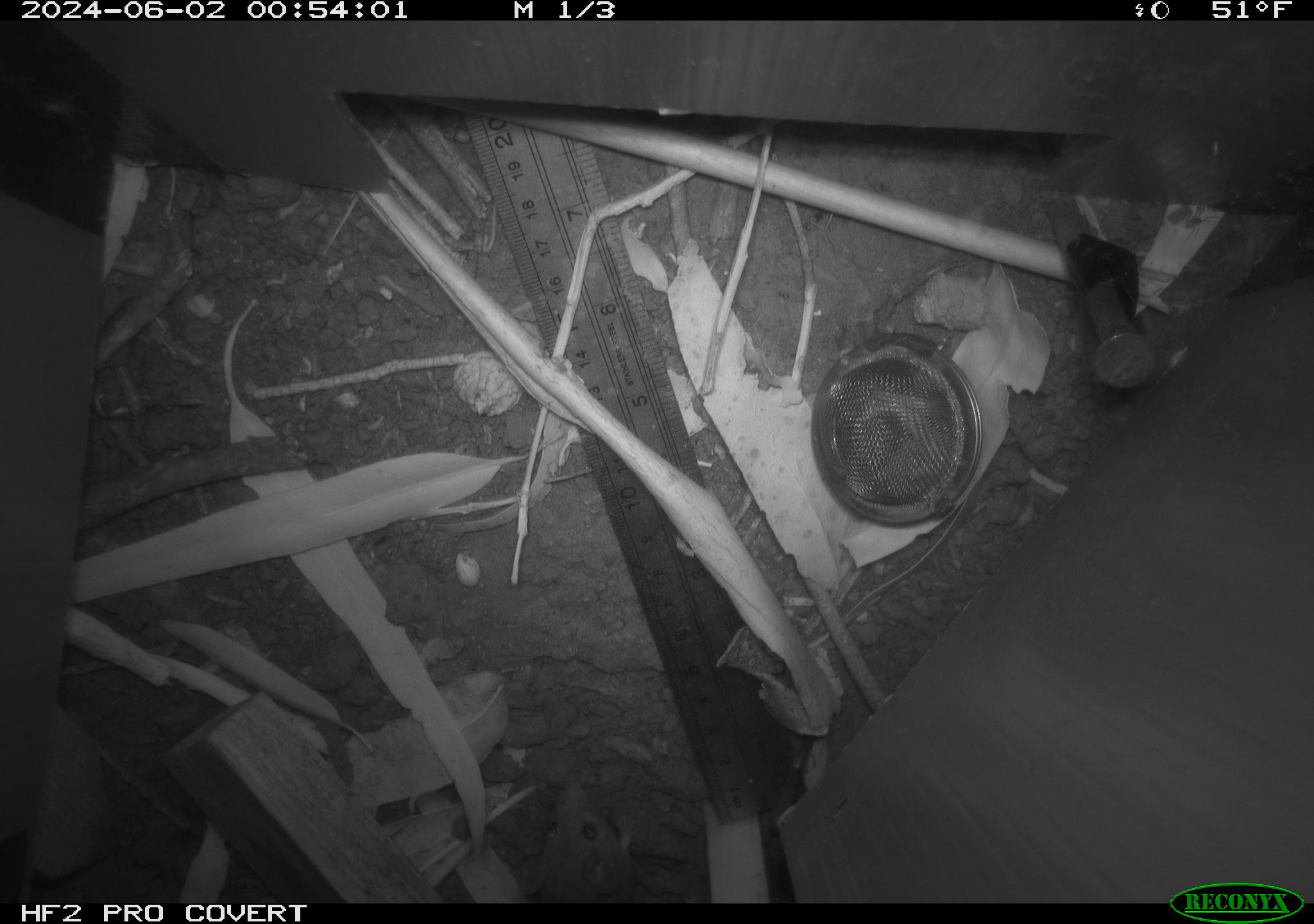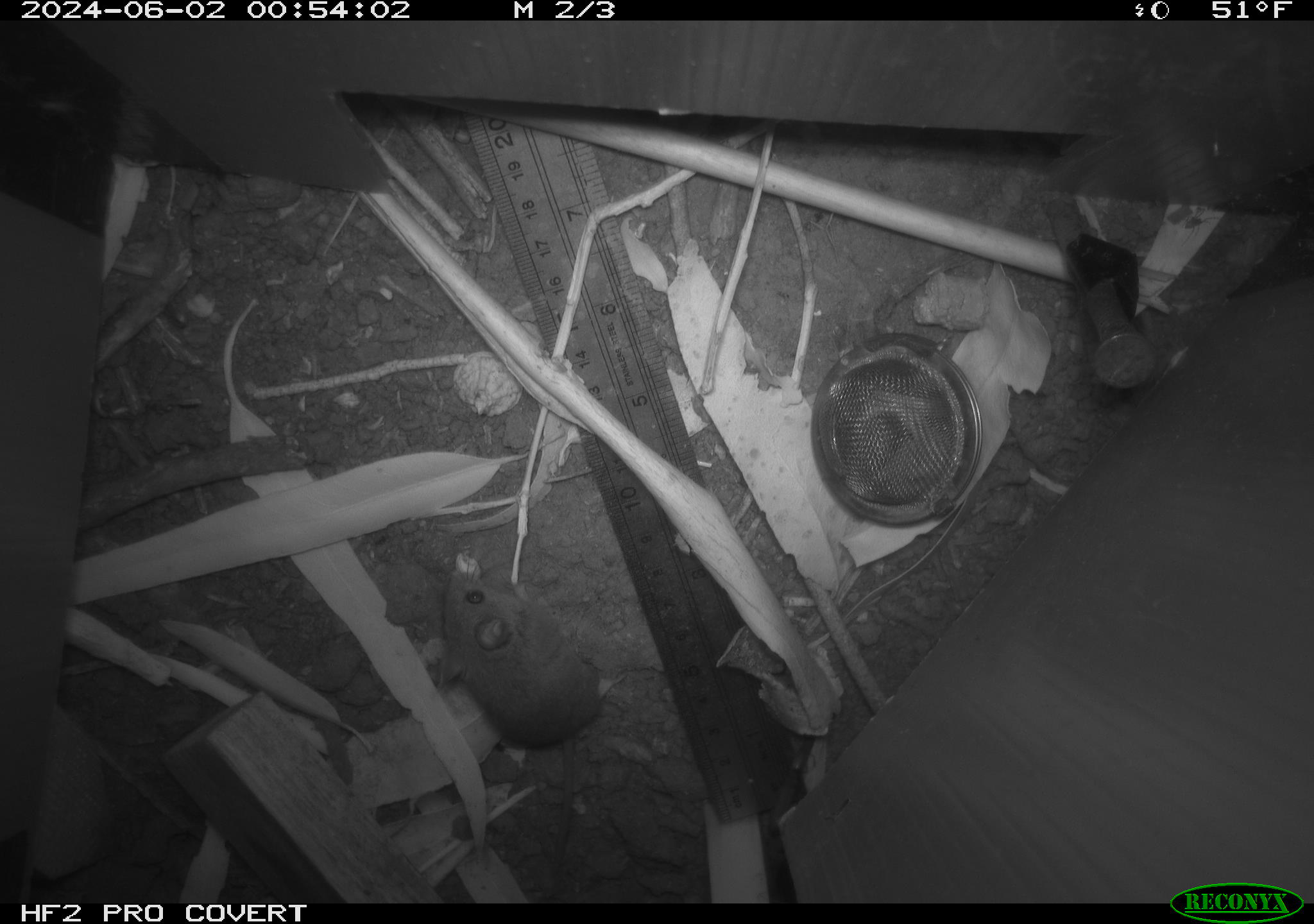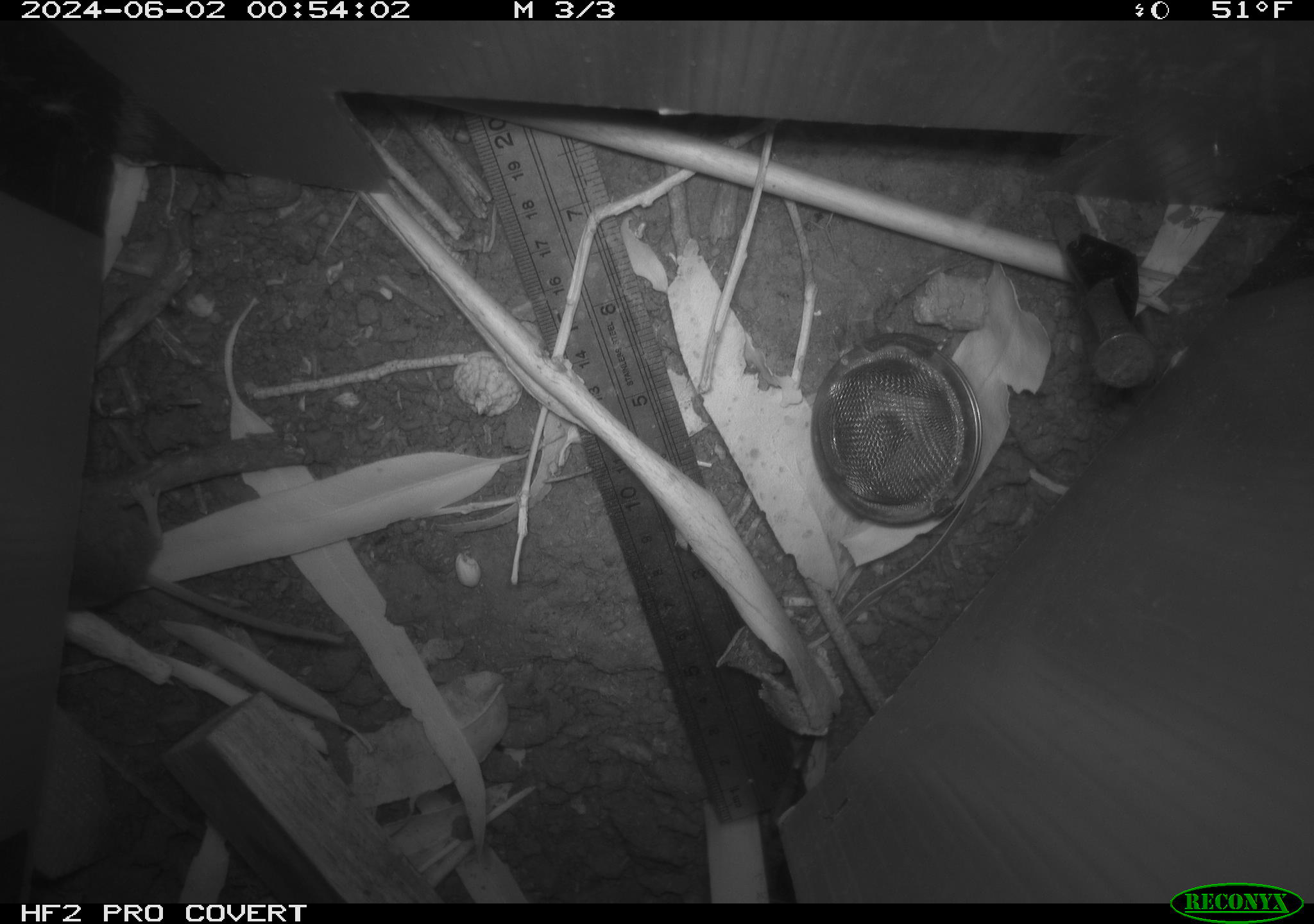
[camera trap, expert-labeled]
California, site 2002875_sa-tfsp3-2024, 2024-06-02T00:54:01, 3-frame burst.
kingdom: Animalia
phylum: Chordata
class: Mammalia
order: Rodentia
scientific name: Rodentia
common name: mouse species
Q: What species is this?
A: Mouse species (Rodentia).